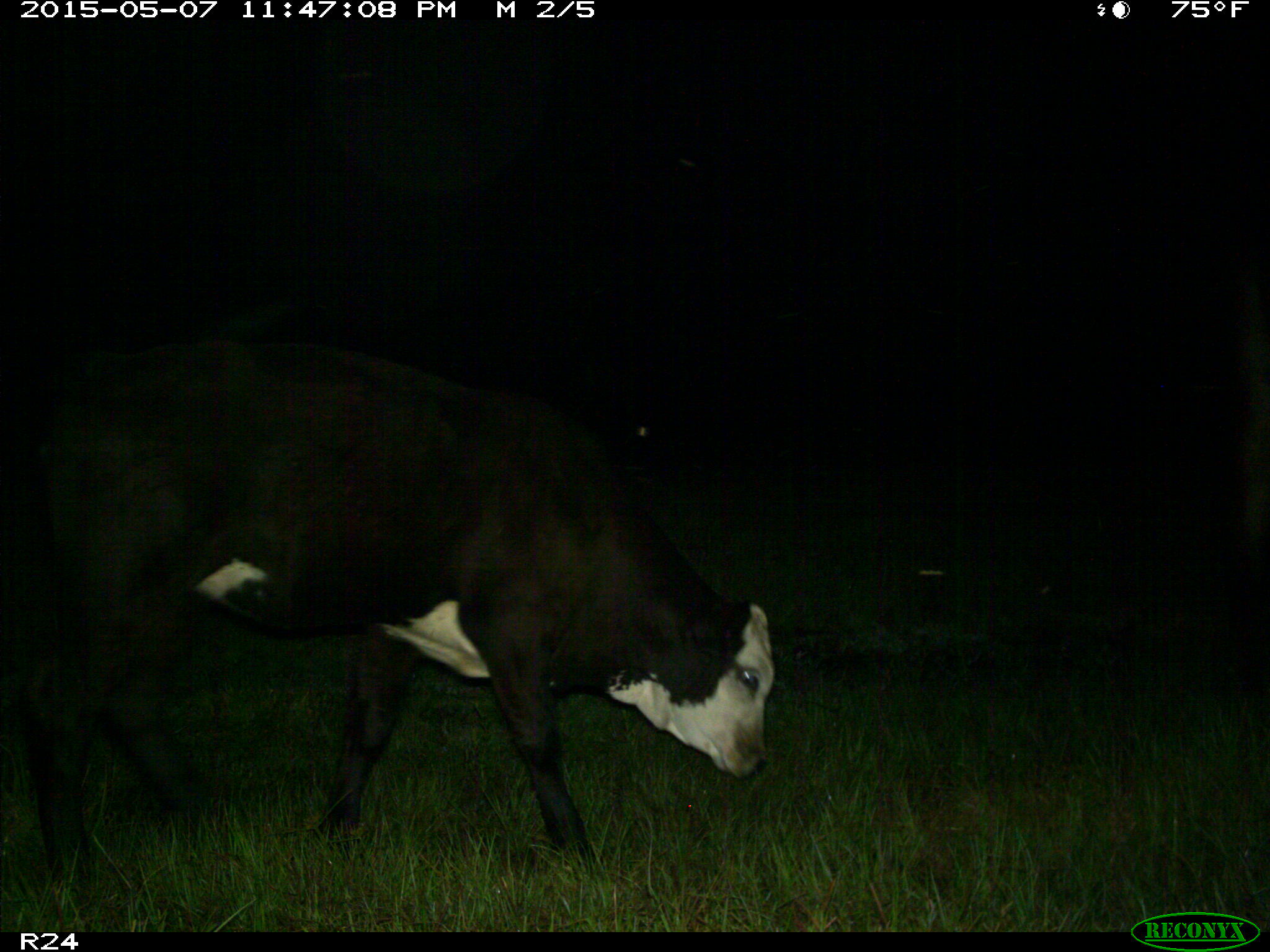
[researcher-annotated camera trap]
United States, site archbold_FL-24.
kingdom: Animalia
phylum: Chordata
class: Mammalia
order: Artiodactyla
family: Bovidae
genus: Bos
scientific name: Bos taurus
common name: domestic cow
Bos taurus (domestic cow).